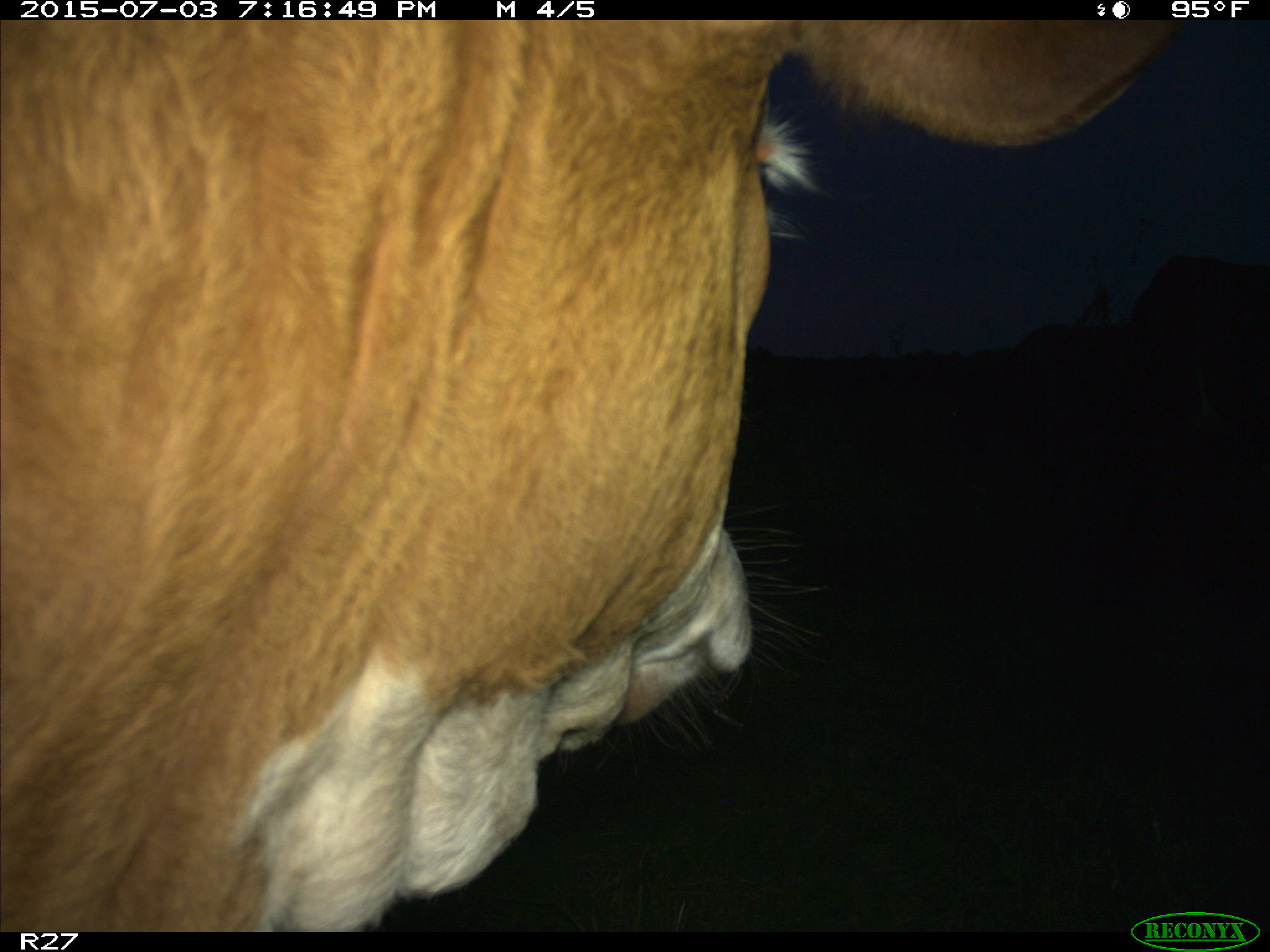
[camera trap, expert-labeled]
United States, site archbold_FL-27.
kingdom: Animalia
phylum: Chordata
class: Mammalia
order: Artiodactyla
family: Bovidae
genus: Bos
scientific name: Bos taurus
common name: domestic cow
Bos taurus (domestic cow).